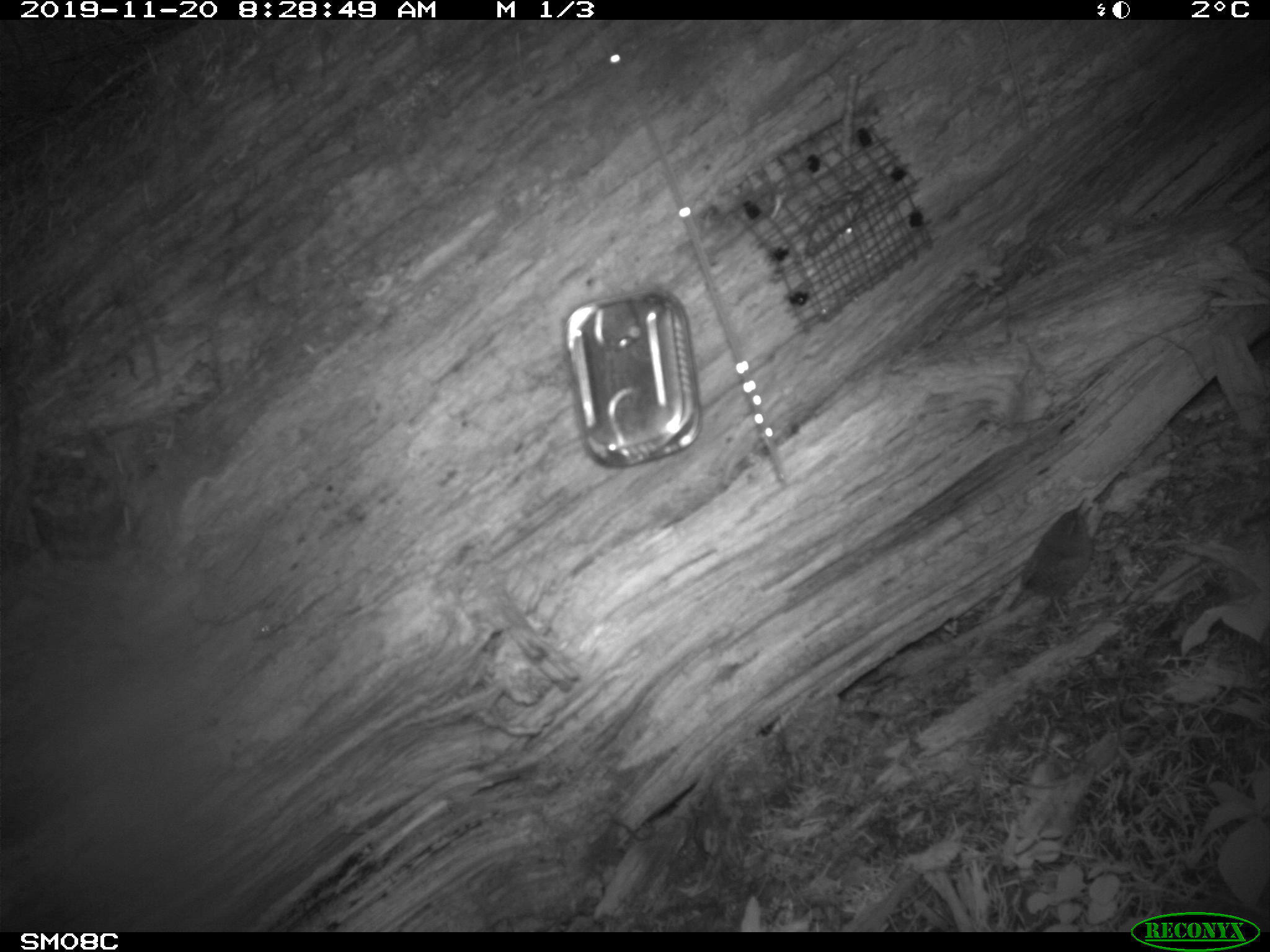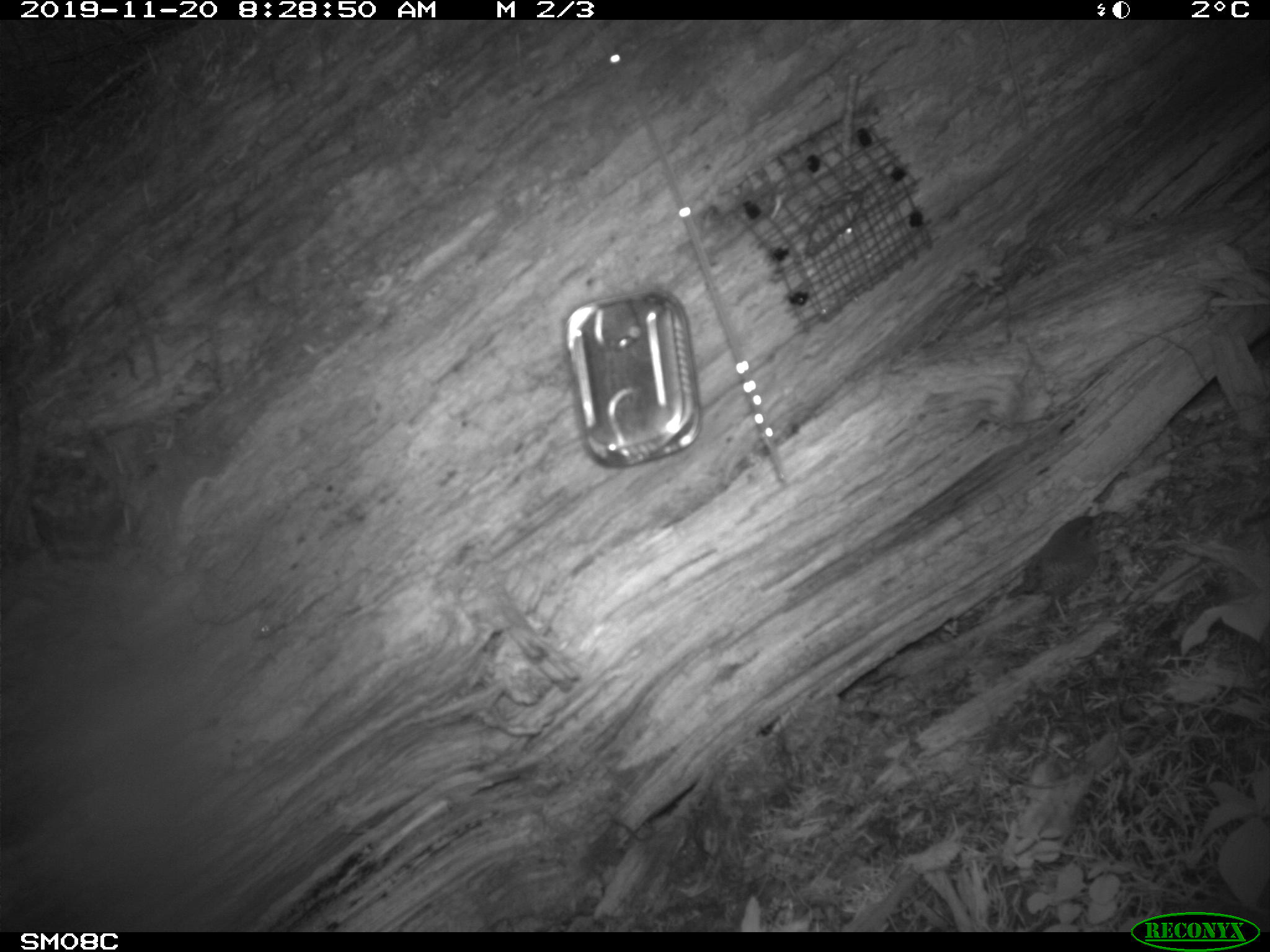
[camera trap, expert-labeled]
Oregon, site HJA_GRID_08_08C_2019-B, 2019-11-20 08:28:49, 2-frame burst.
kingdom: Animalia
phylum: Chordata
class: Aves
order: Passeriformes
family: Troglodytidae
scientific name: Troglodytidae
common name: wrens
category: troglodytidae family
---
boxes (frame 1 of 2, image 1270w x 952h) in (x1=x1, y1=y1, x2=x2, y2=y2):
troglodytidae family: (x1=979, y1=489, x2=1115, y2=636)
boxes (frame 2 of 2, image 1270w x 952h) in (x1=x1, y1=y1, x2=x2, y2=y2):
troglodytidae family: (x1=1013, y1=511, x2=1112, y2=634)